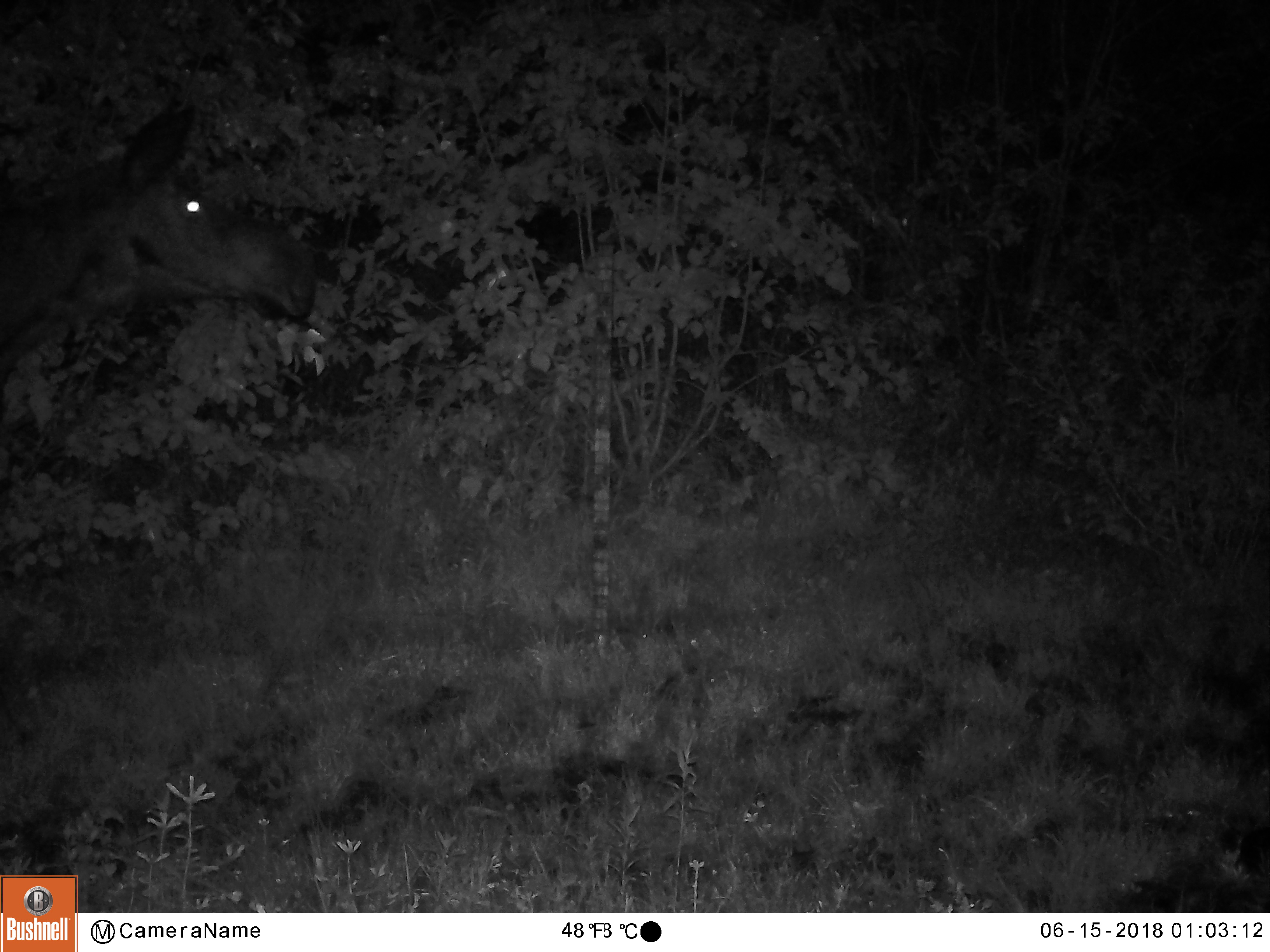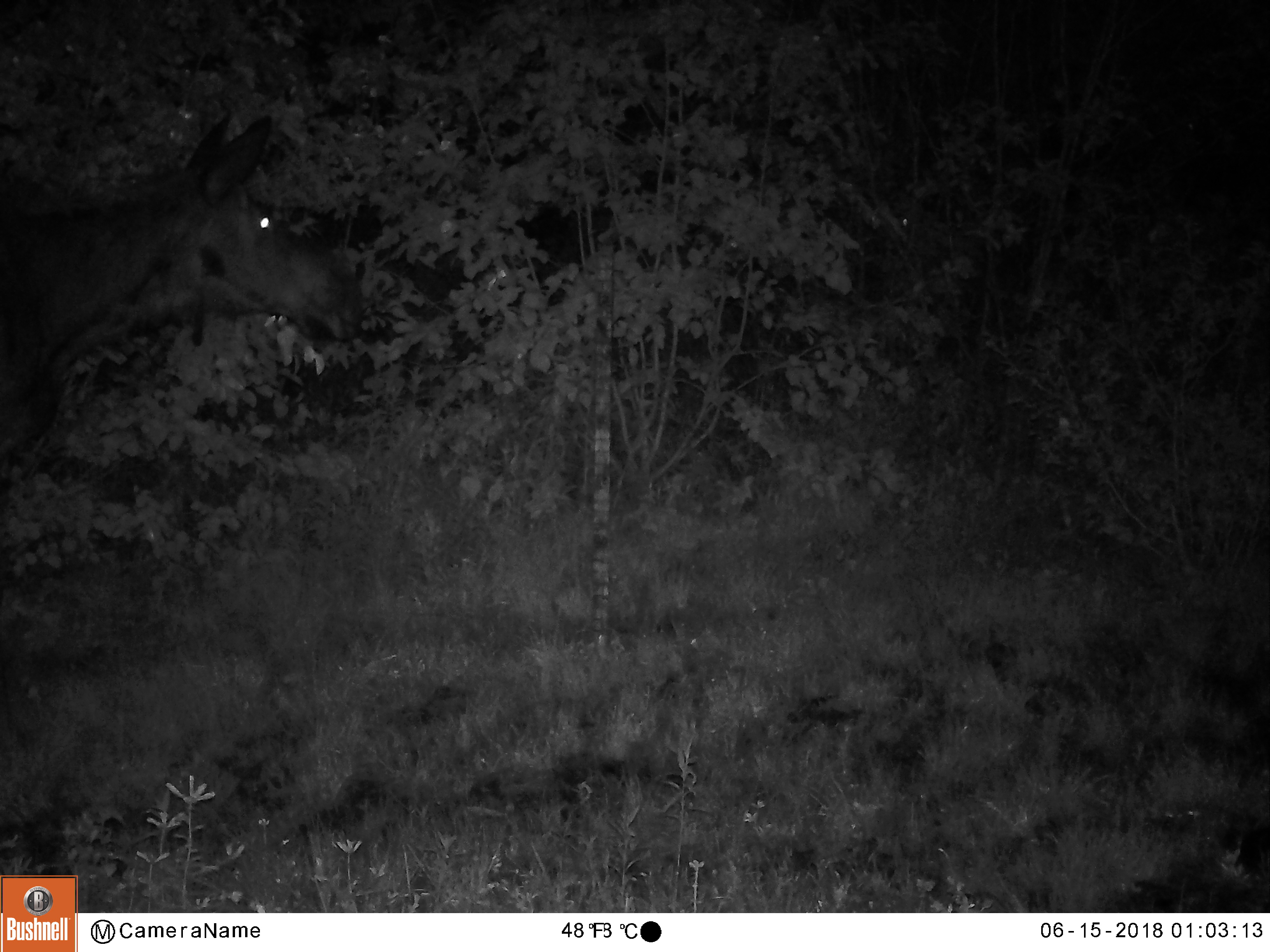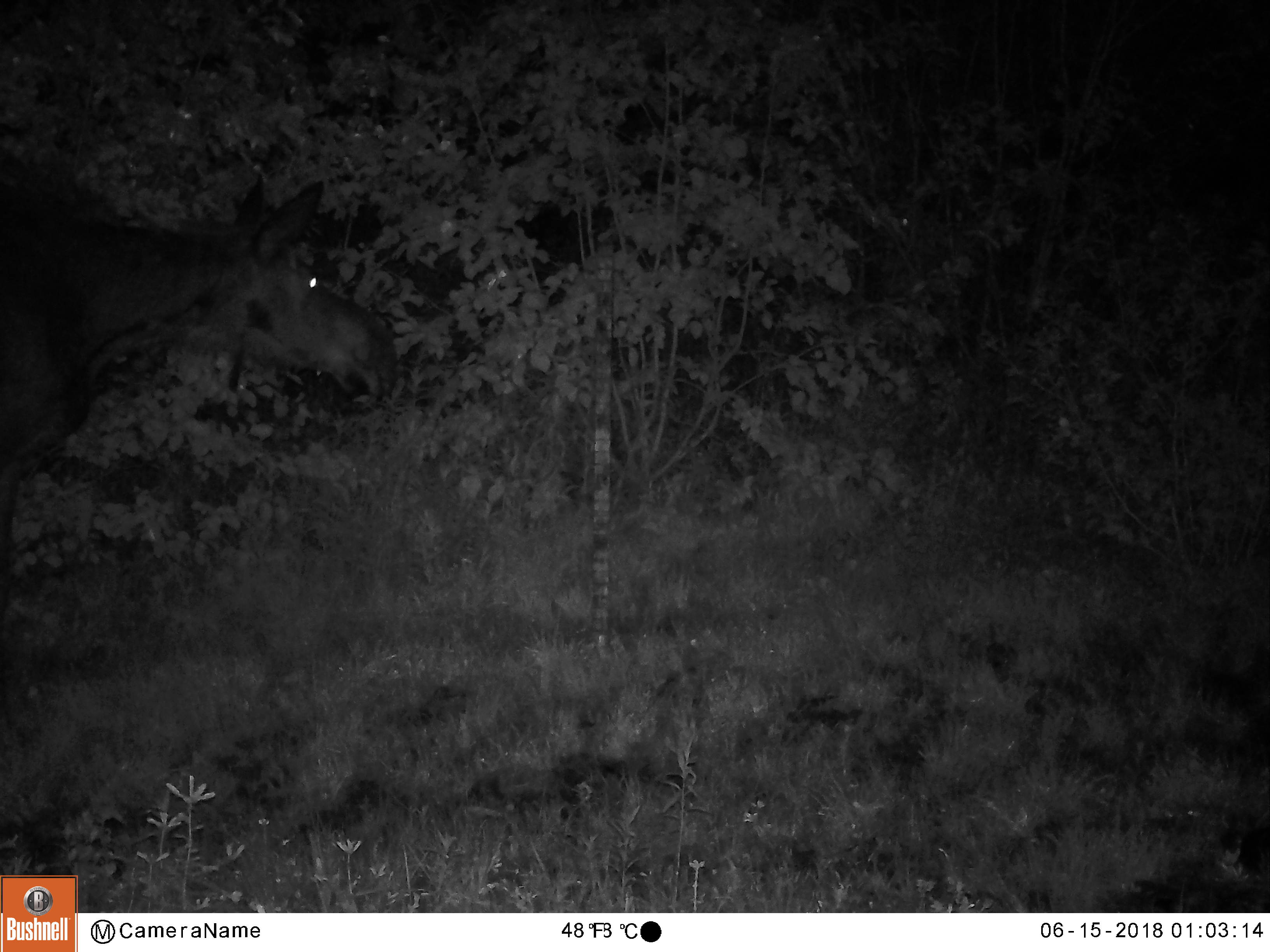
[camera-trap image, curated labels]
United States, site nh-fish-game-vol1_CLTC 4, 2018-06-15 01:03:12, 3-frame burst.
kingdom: Animalia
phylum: Chordata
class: Mammalia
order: Artiodactyla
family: Cervidae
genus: Alces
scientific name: Alces alces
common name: moose